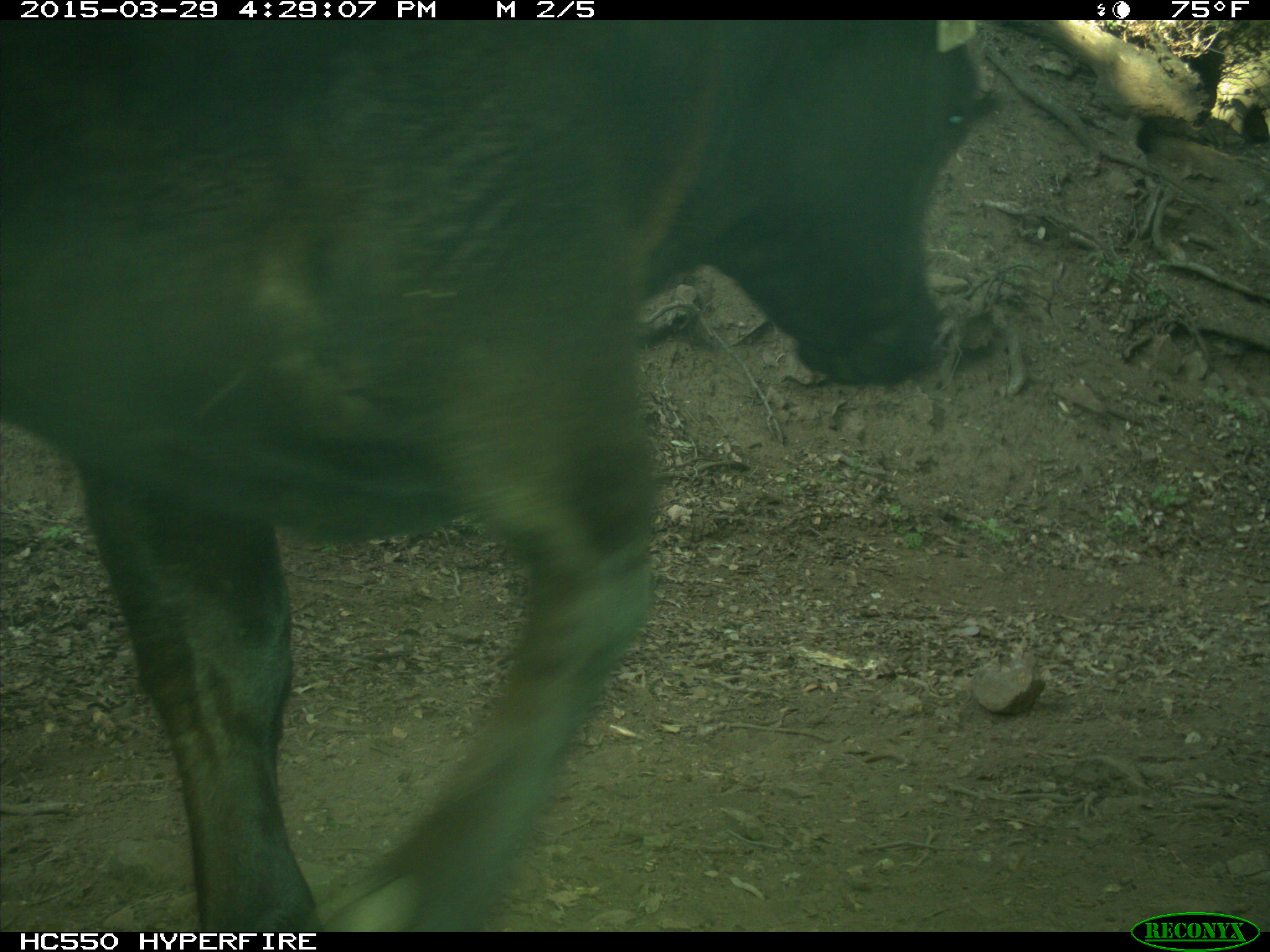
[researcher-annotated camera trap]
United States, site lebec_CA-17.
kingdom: Animalia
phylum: Chordata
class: Mammalia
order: Artiodactyla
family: Bovidae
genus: Bos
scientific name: Bos taurus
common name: domestic cow